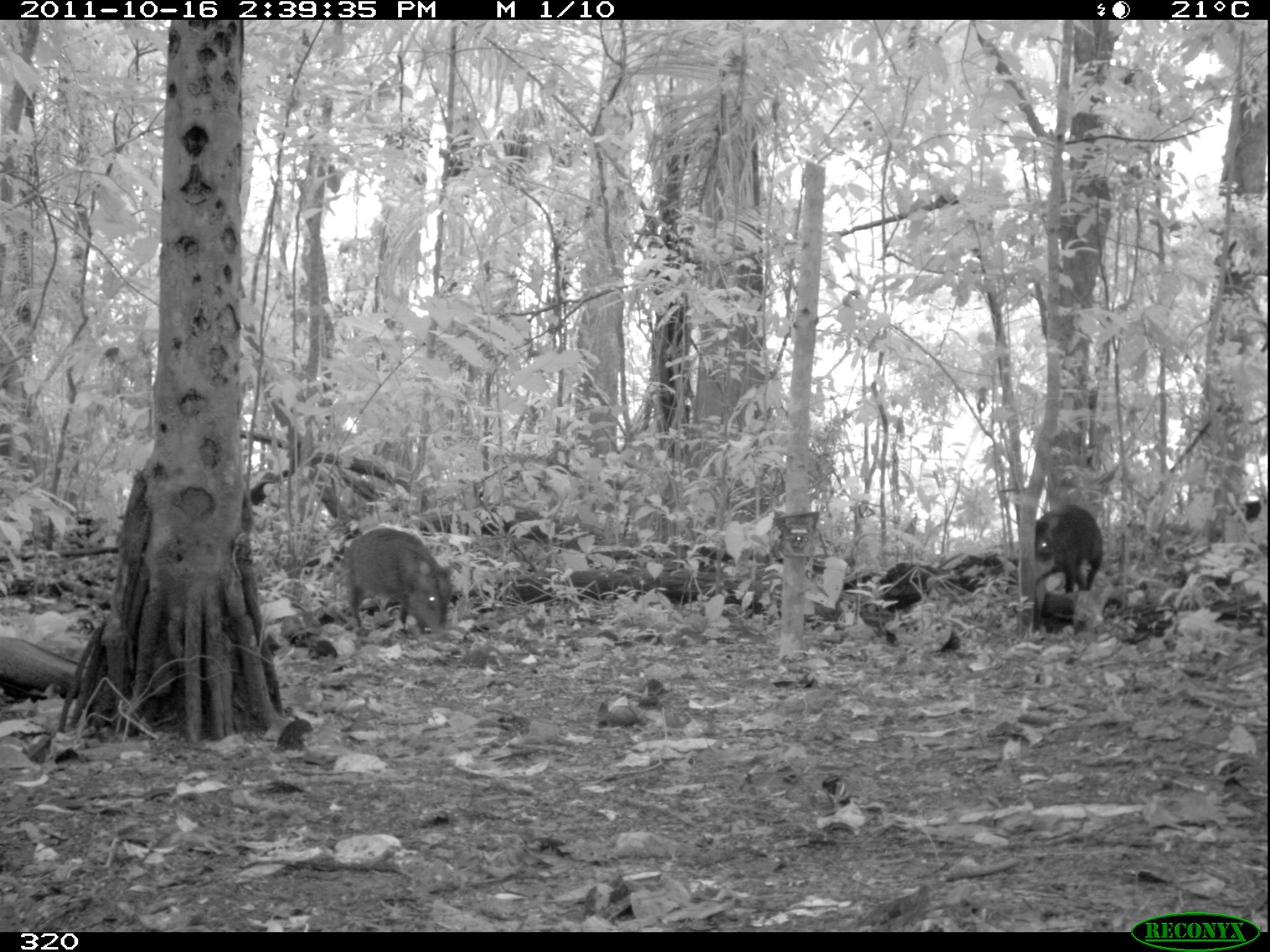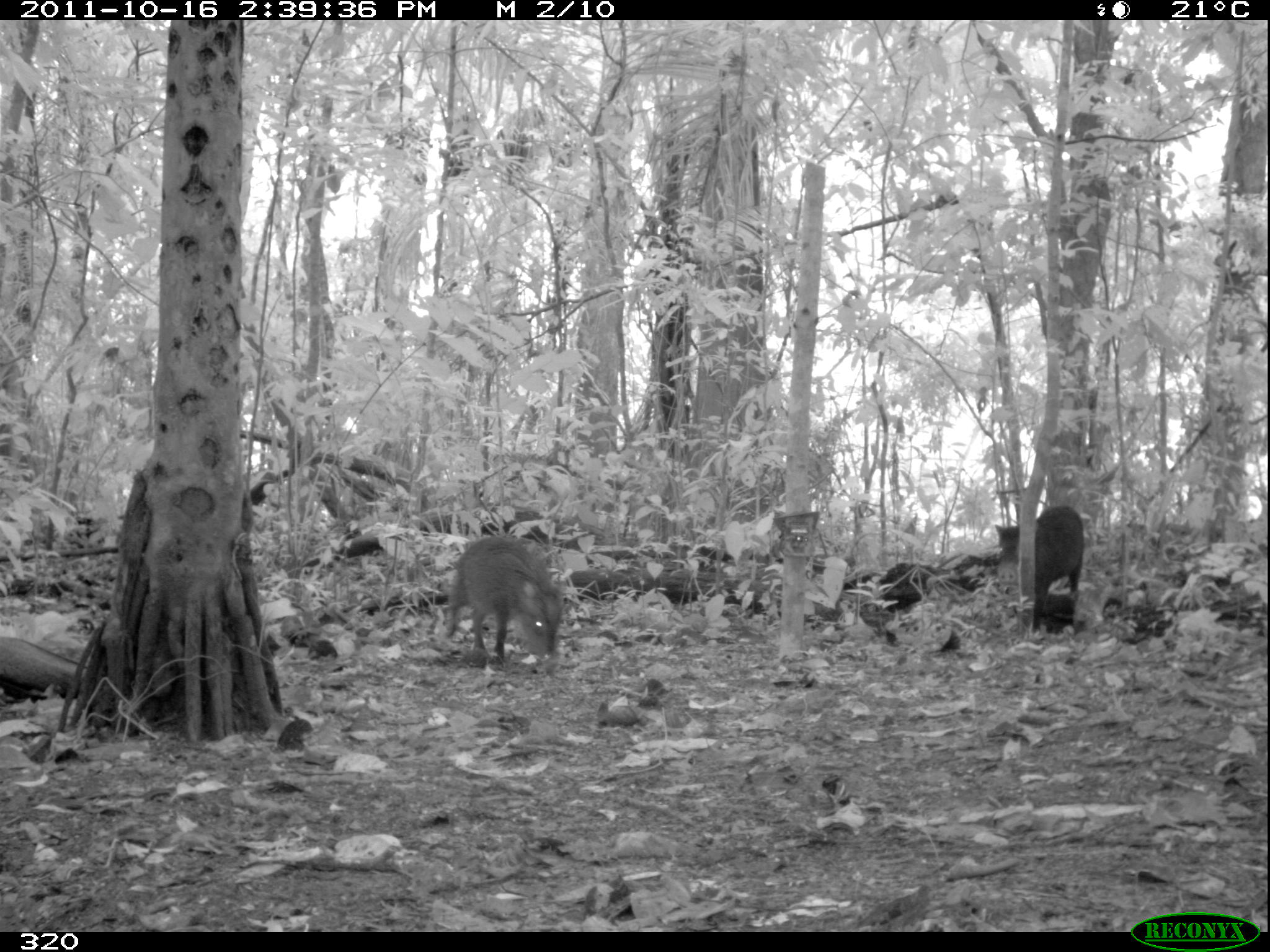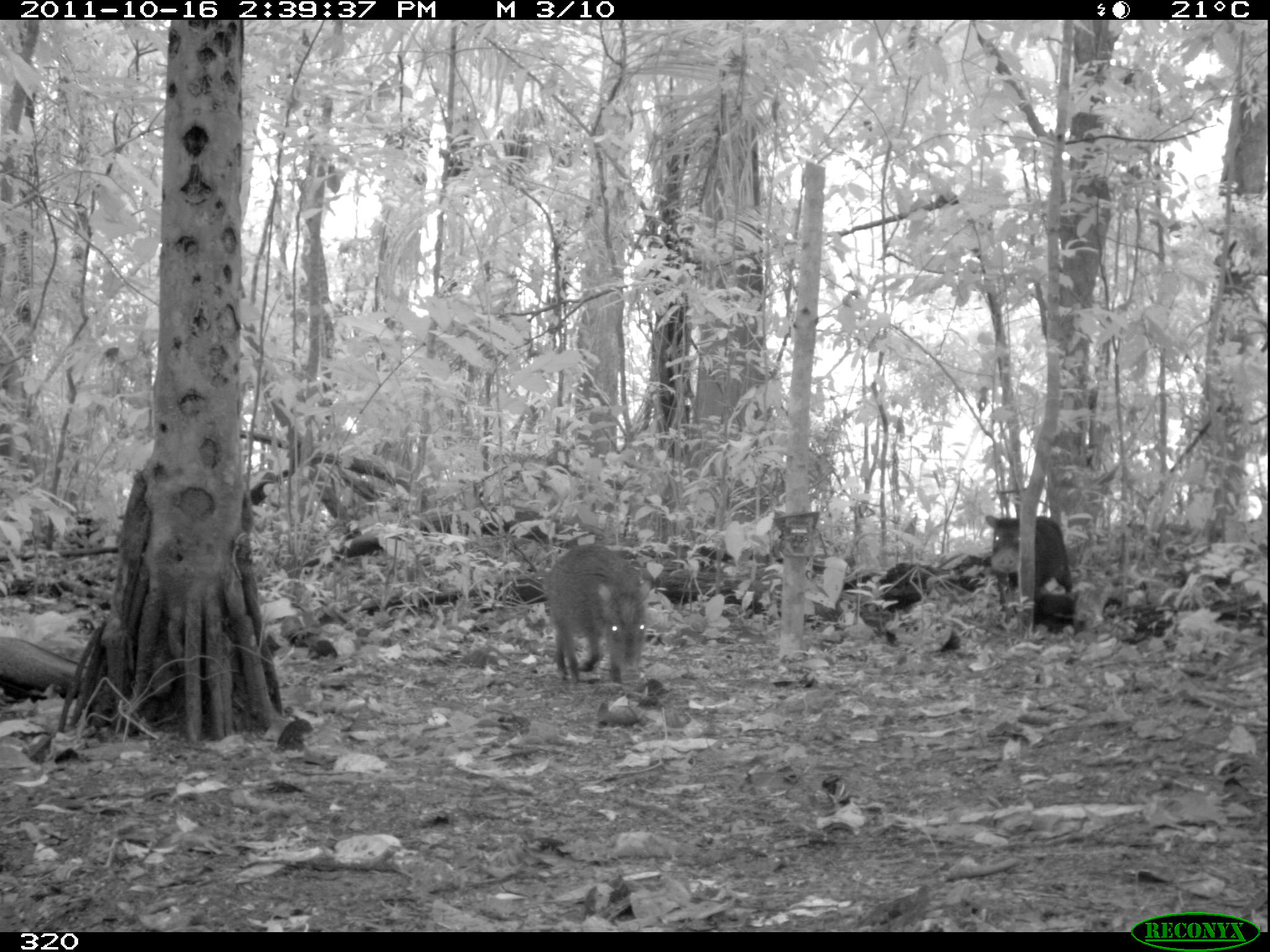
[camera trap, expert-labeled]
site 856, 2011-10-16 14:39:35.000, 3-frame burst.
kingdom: Animalia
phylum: Chordata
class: Mammalia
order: Artiodactyla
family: Tayassuidae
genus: Tayassu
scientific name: Tayassu pecari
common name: white-lipped peccary